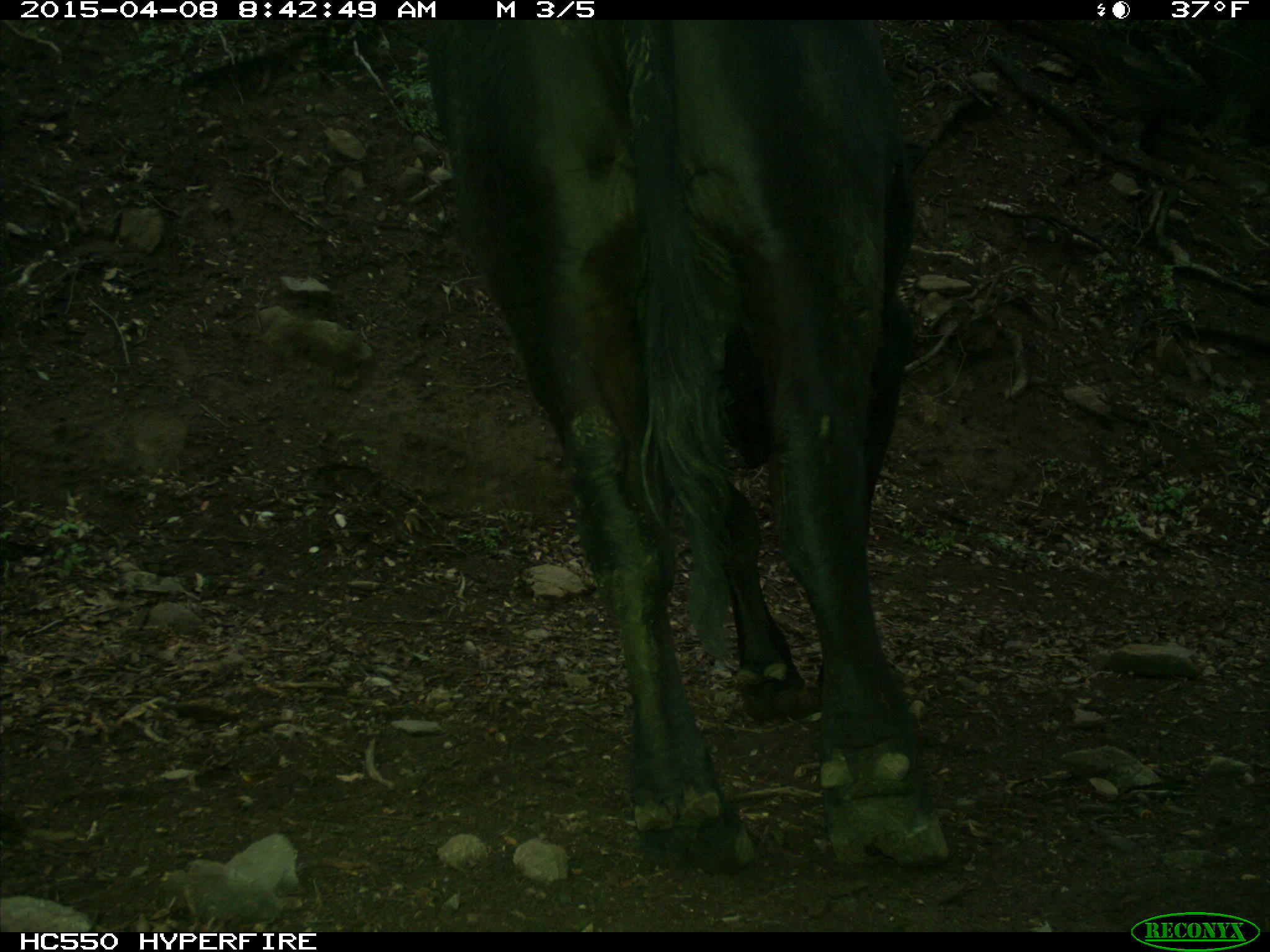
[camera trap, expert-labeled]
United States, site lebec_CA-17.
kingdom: Animalia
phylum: Chordata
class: Mammalia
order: Artiodactyla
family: Bovidae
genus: Bos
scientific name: Bos taurus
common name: domestic cow